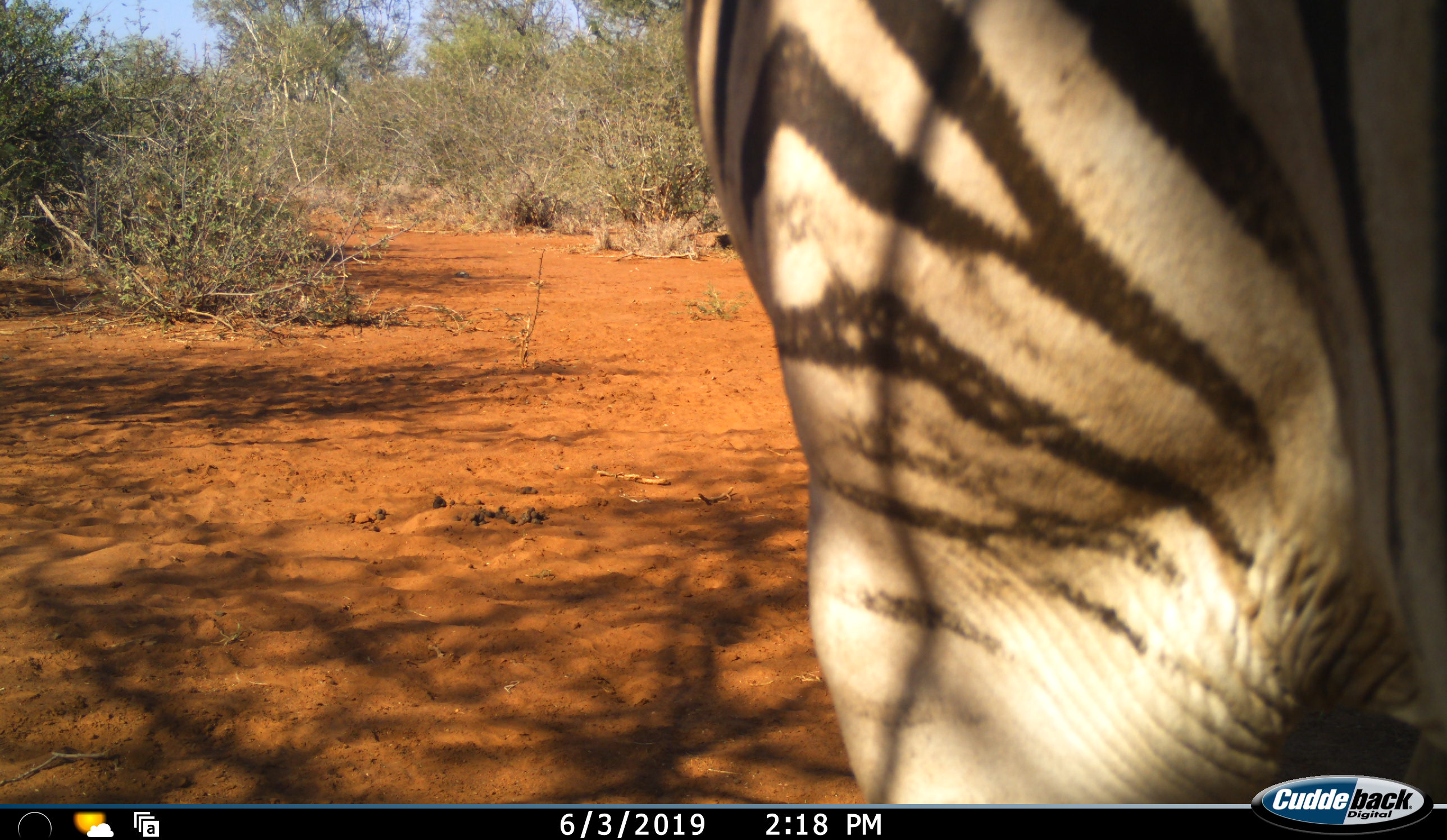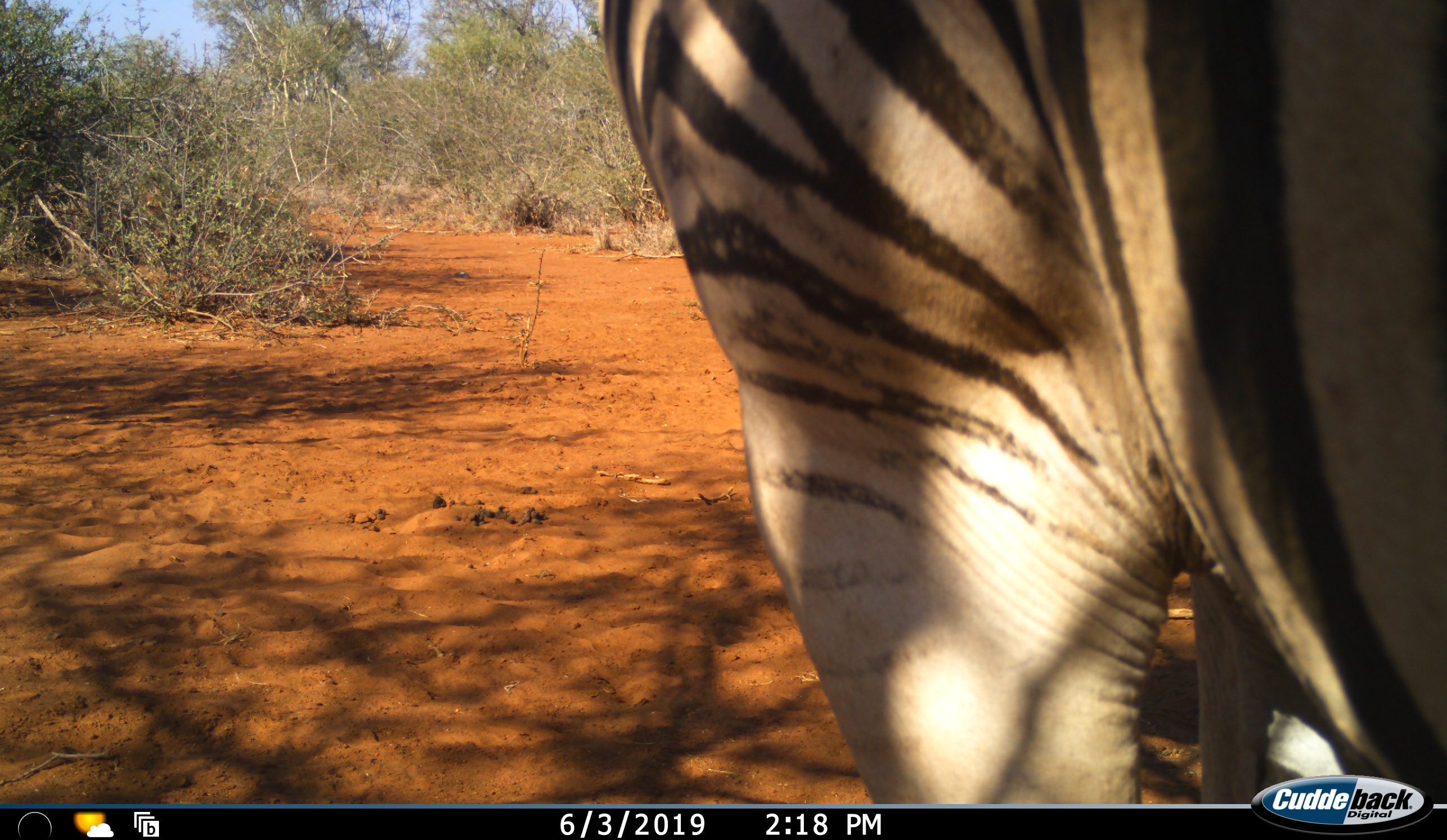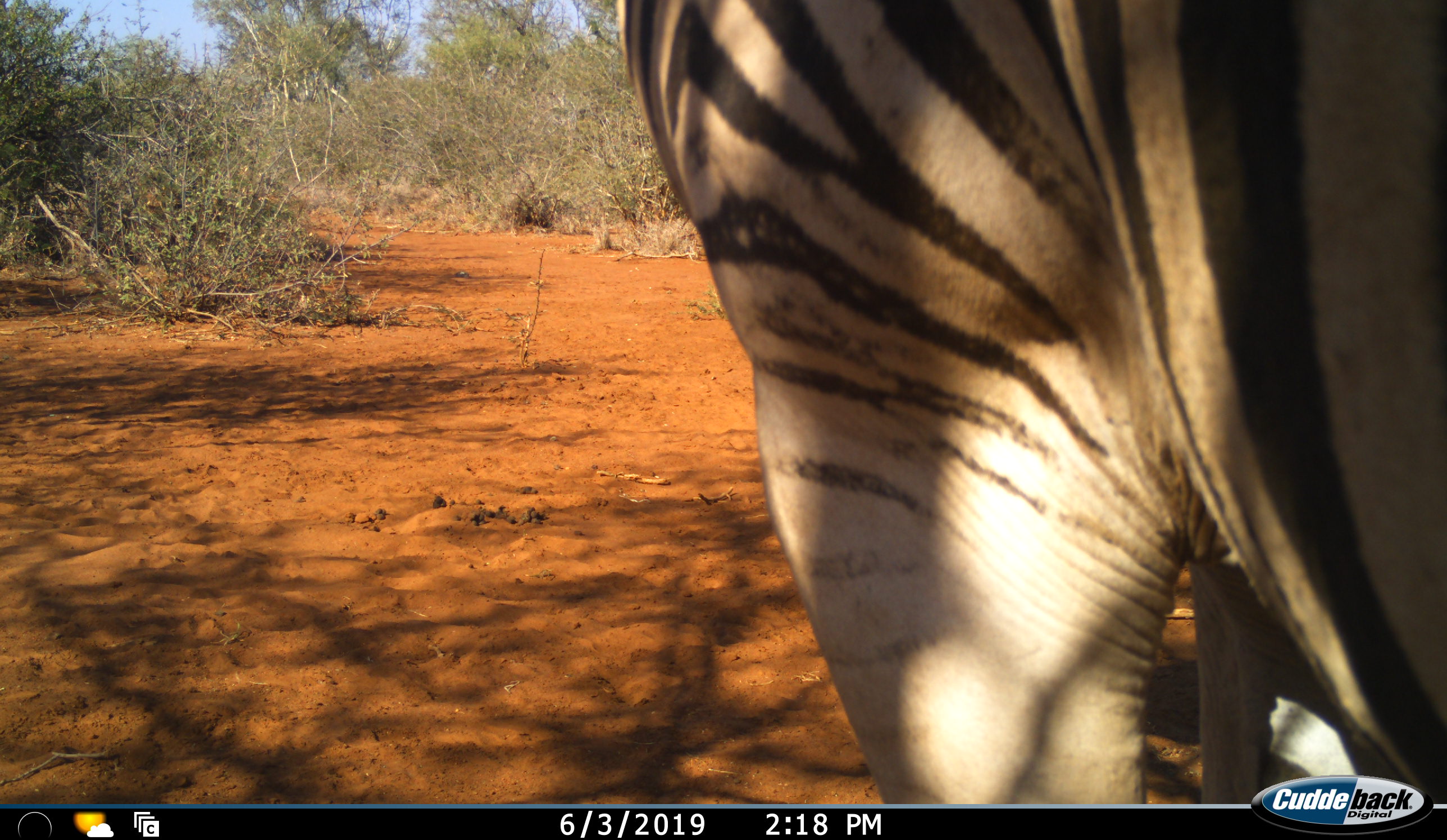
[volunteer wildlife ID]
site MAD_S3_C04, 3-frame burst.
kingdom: Animalia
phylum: Chordata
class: Mammalia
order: Perissodactyla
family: Equidae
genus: Equus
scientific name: Equus quagga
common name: plains zebra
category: zebraplains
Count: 1.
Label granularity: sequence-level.